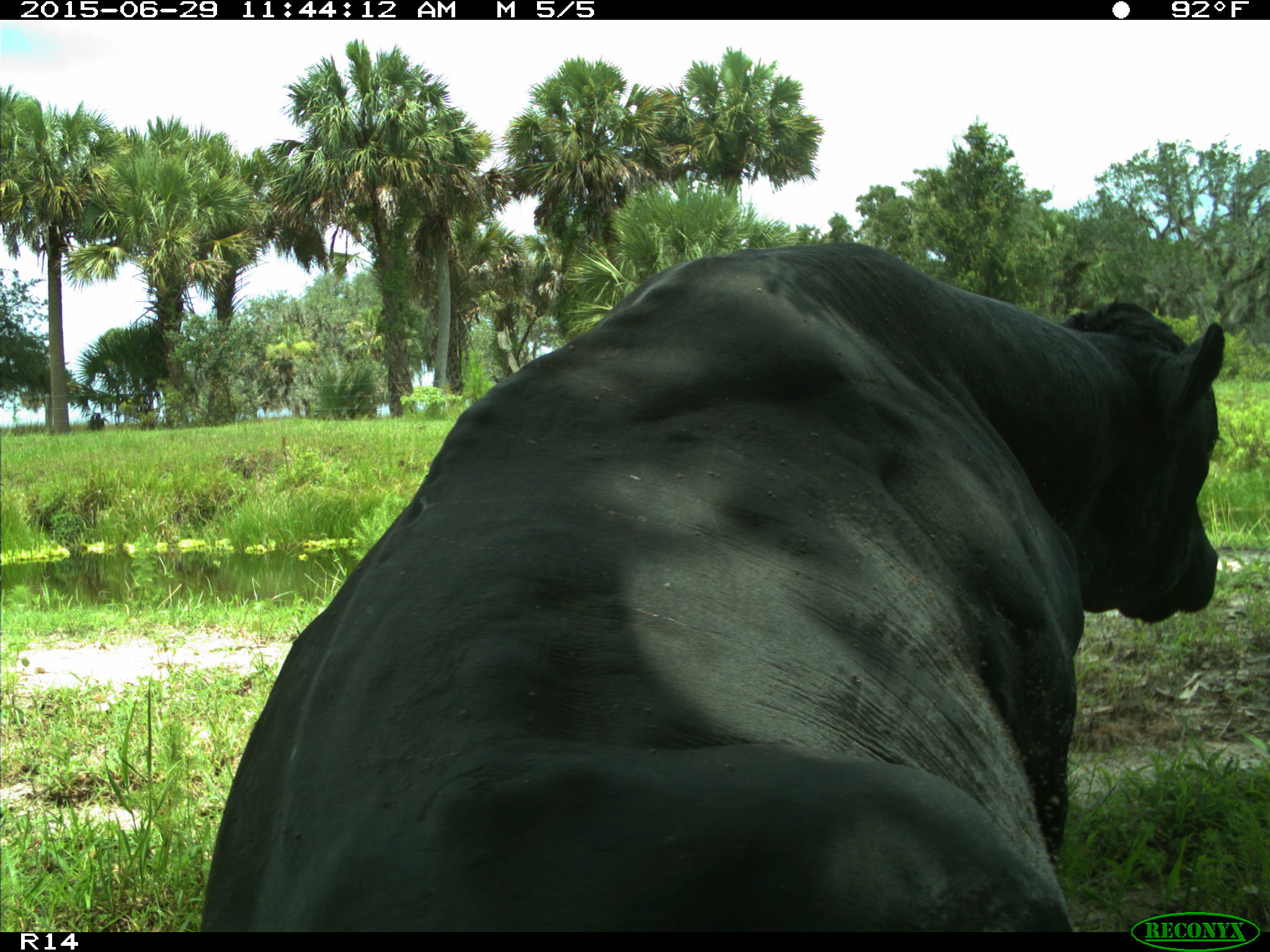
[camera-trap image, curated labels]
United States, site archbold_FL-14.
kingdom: Animalia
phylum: Chordata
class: Mammalia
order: Artiodactyla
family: Bovidae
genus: Bos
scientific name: Bos taurus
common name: domestic cow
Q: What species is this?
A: Bos taurus (domestic cow).